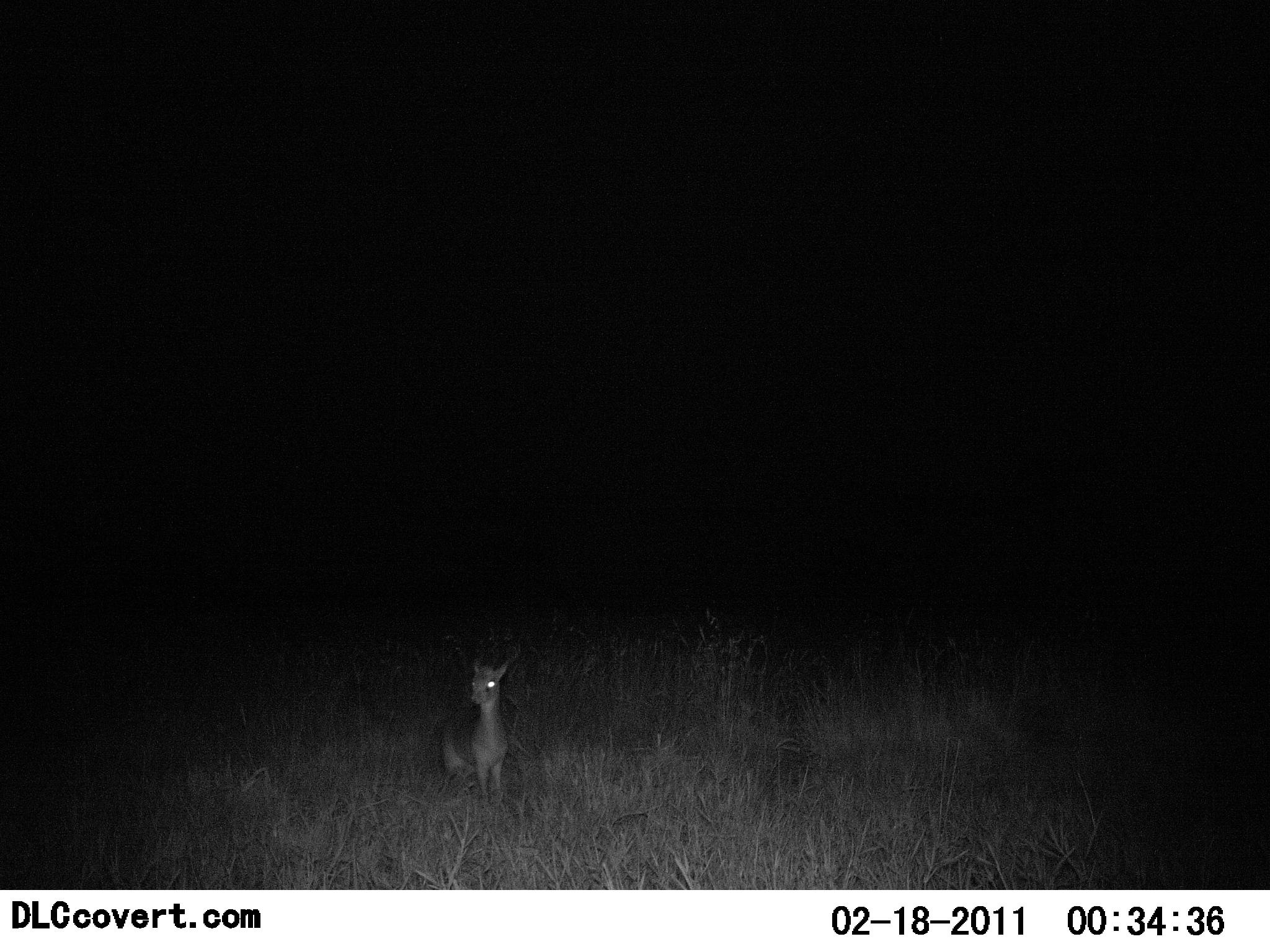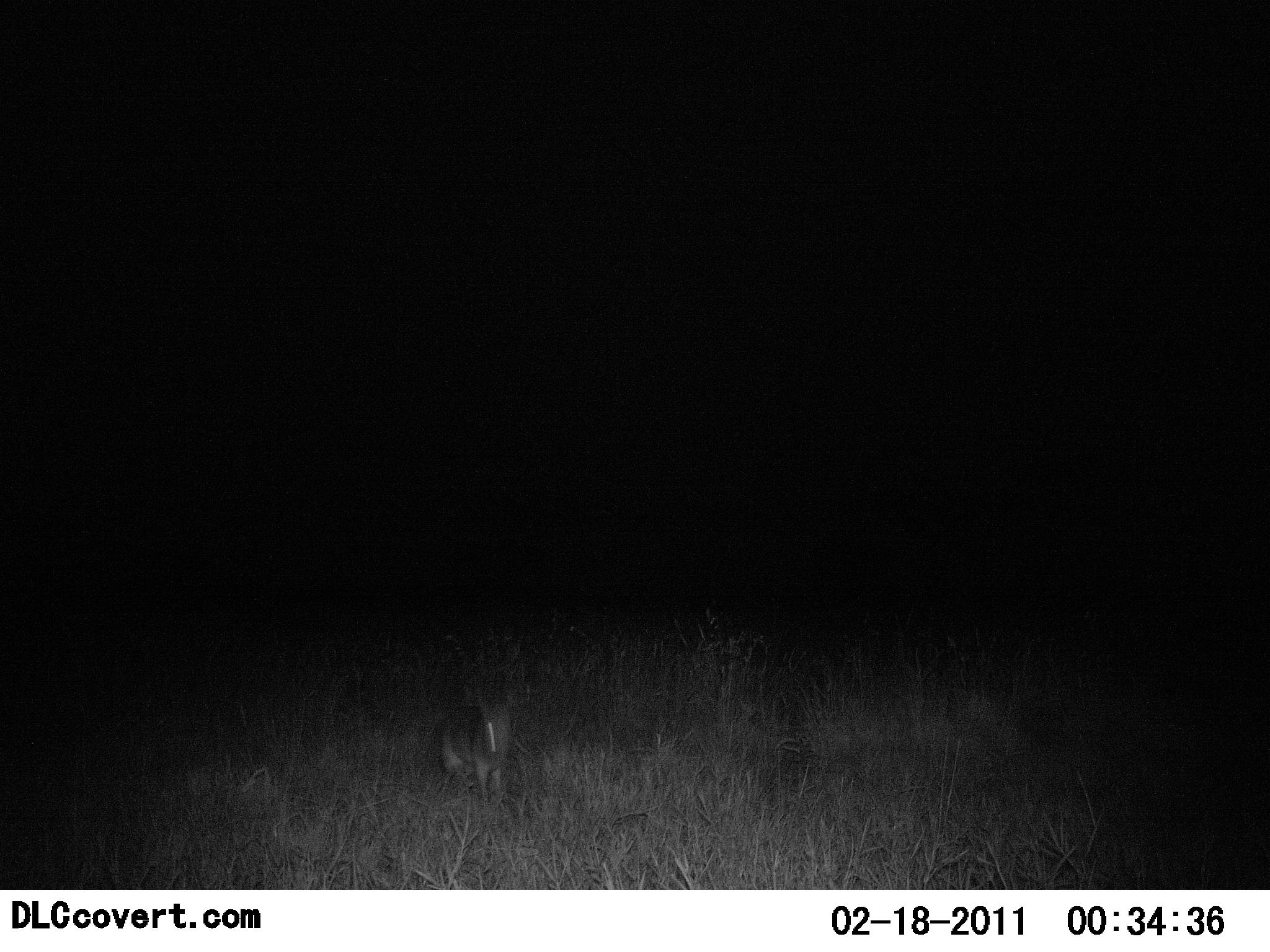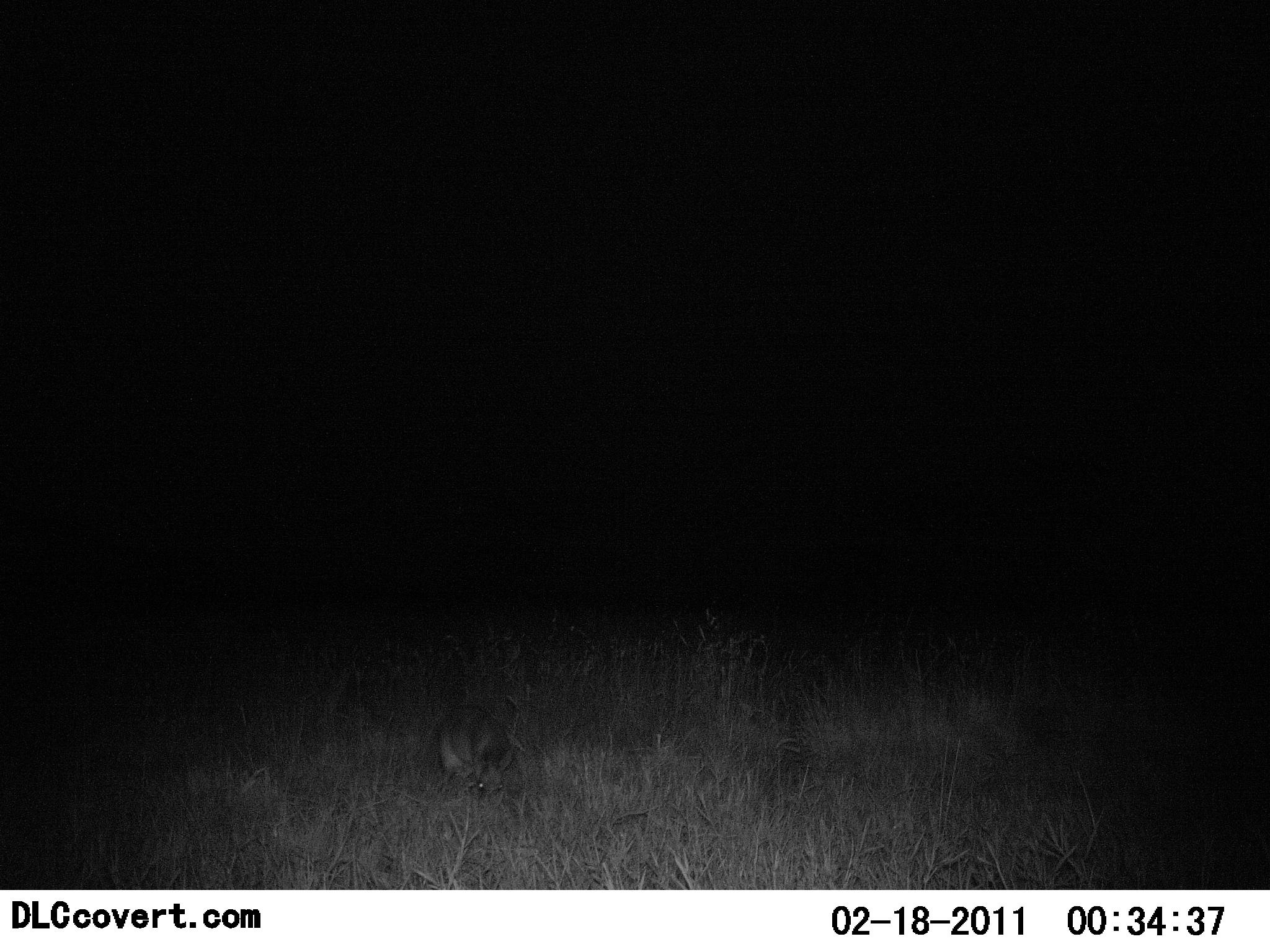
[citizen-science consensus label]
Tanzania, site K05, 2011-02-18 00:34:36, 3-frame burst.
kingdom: Animalia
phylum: Chordata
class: Mammalia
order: Artiodactyla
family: Bovidae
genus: Madoqua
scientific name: Madoqua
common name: dikdik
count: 1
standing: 50%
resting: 0%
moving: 0%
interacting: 0%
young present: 0%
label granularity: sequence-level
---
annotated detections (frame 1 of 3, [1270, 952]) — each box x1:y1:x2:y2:
animal: 442:658:511:793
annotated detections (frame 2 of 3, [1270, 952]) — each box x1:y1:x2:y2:
animal: 441:706:511:794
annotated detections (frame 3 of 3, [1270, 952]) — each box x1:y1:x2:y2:
animal: 439:711:511:798